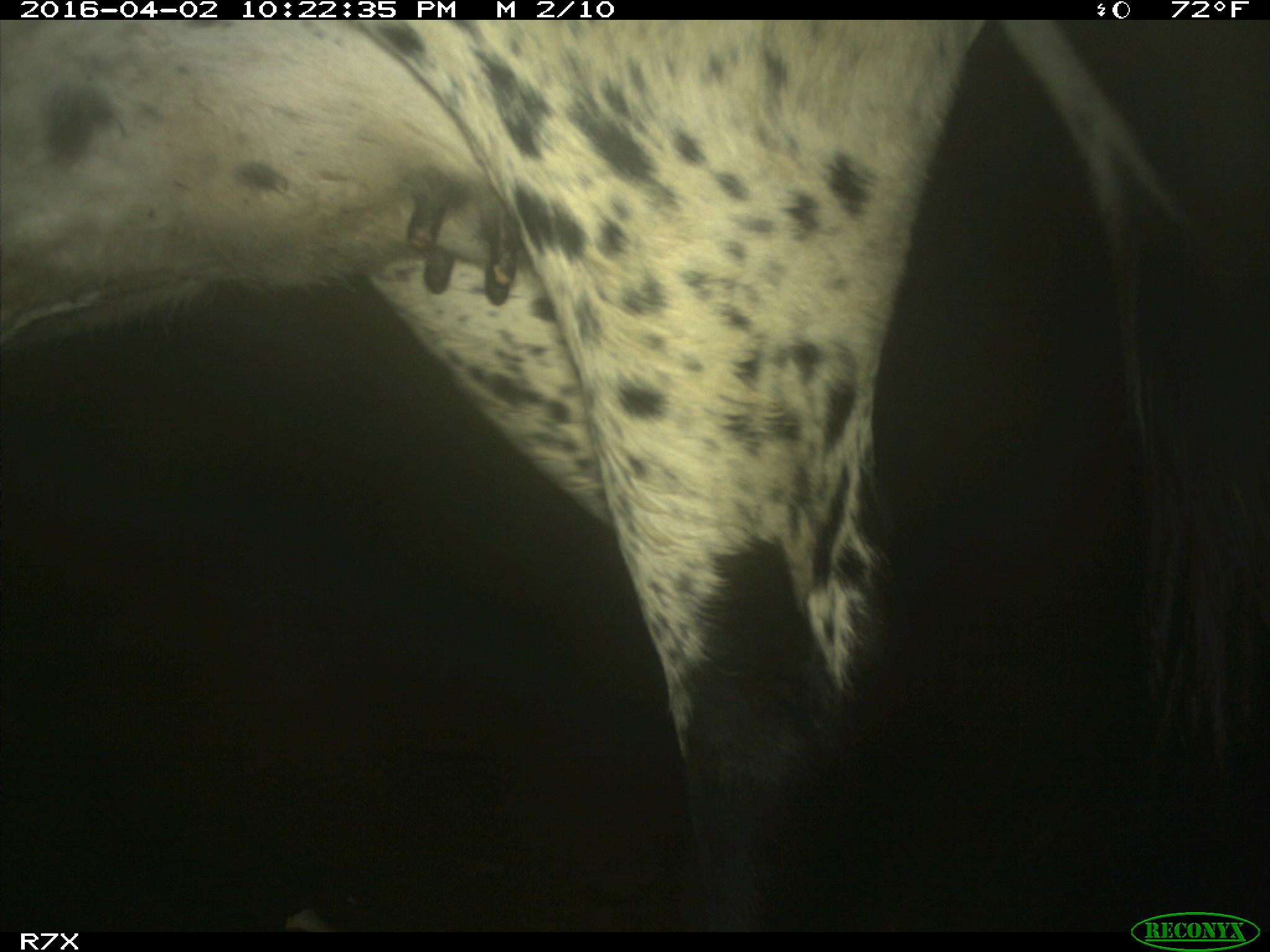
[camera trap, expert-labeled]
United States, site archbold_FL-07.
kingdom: Animalia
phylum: Chordata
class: Mammalia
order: Artiodactyla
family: Bovidae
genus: Bos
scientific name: Bos taurus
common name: domestic cow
Bos taurus (domestic cow).